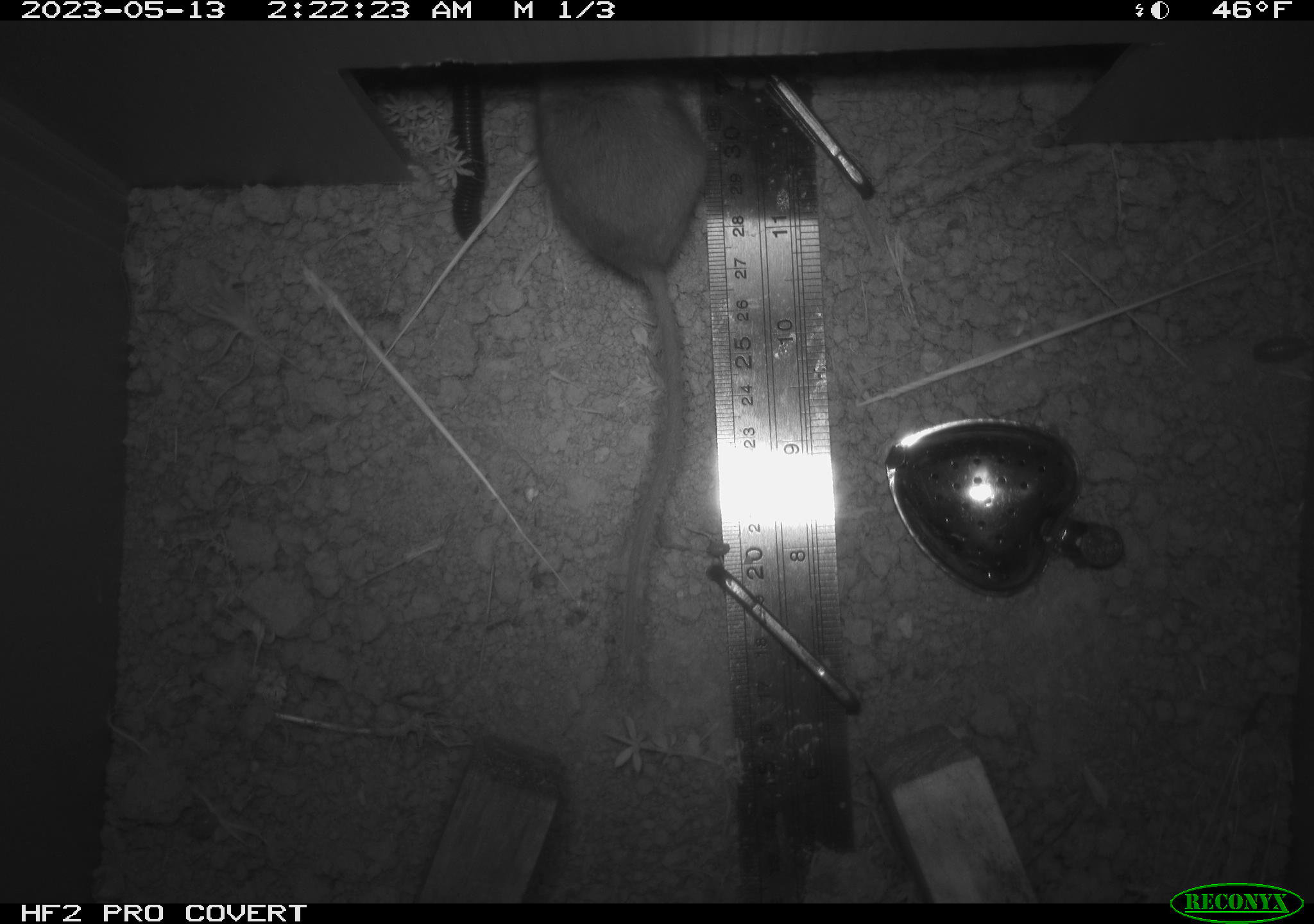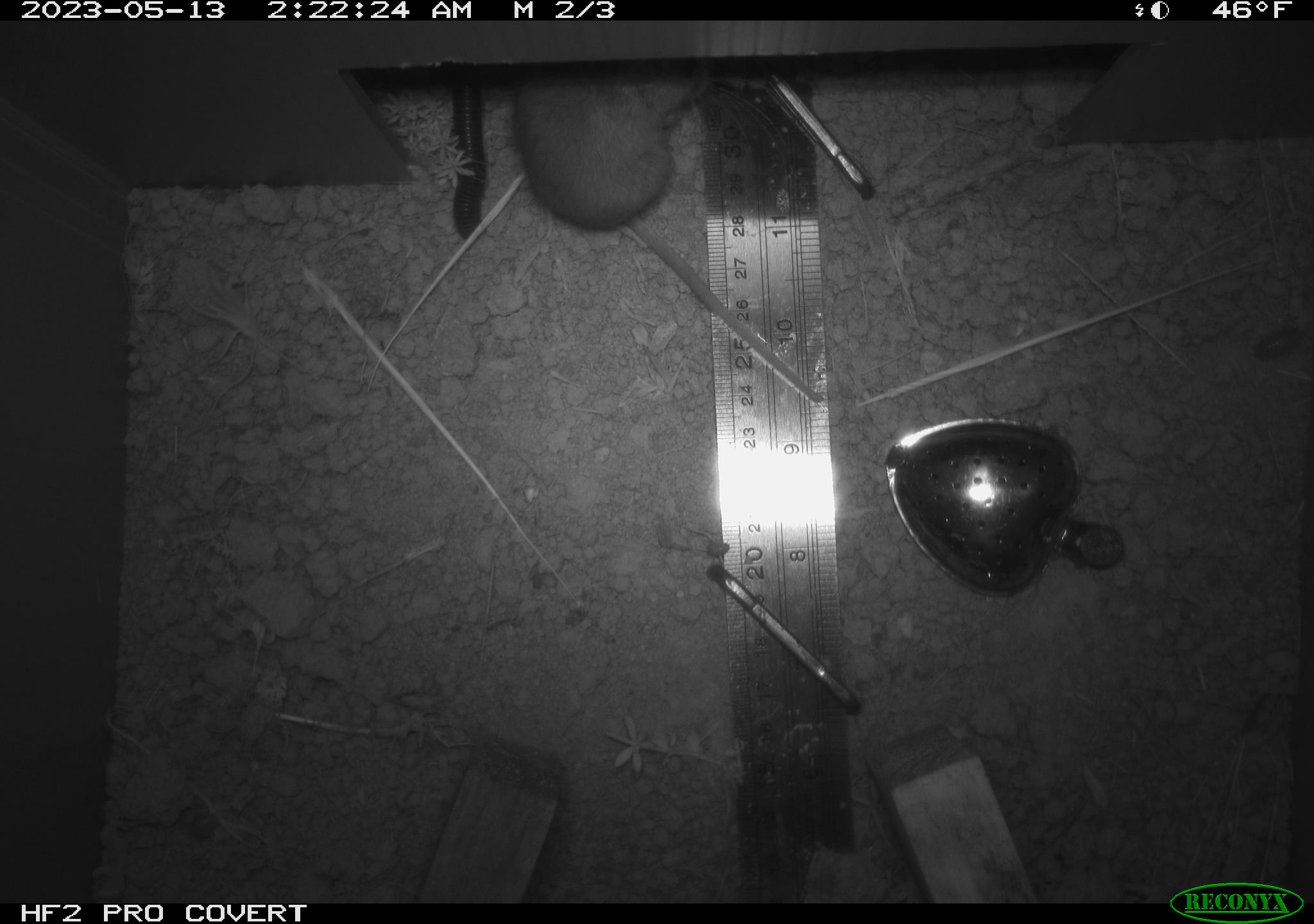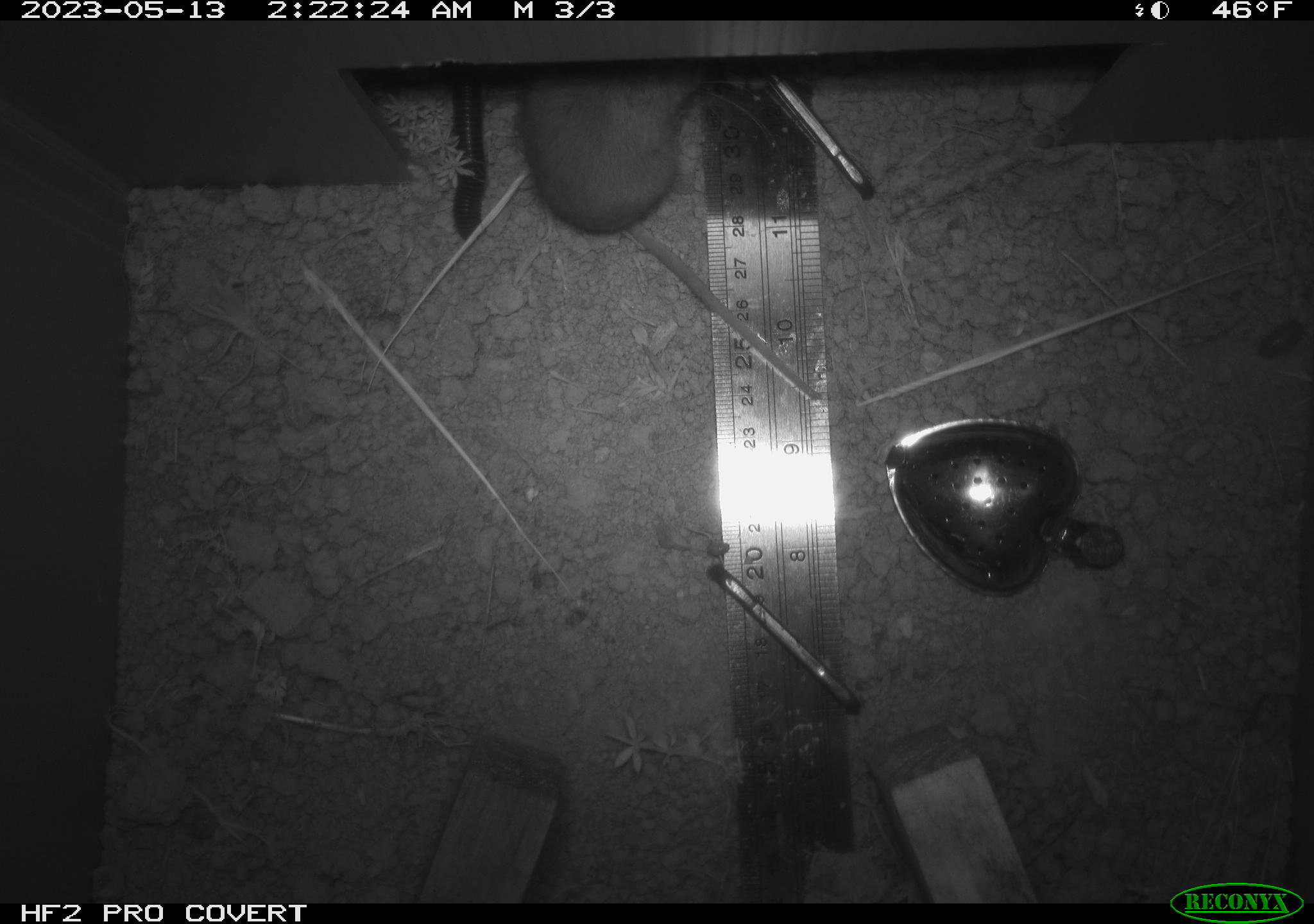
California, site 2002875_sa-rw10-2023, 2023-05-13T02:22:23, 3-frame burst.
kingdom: Animalia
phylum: Chordata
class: Mammalia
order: Rodentia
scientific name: Rodentia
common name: mouse species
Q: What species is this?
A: Mouse species (Rodentia).